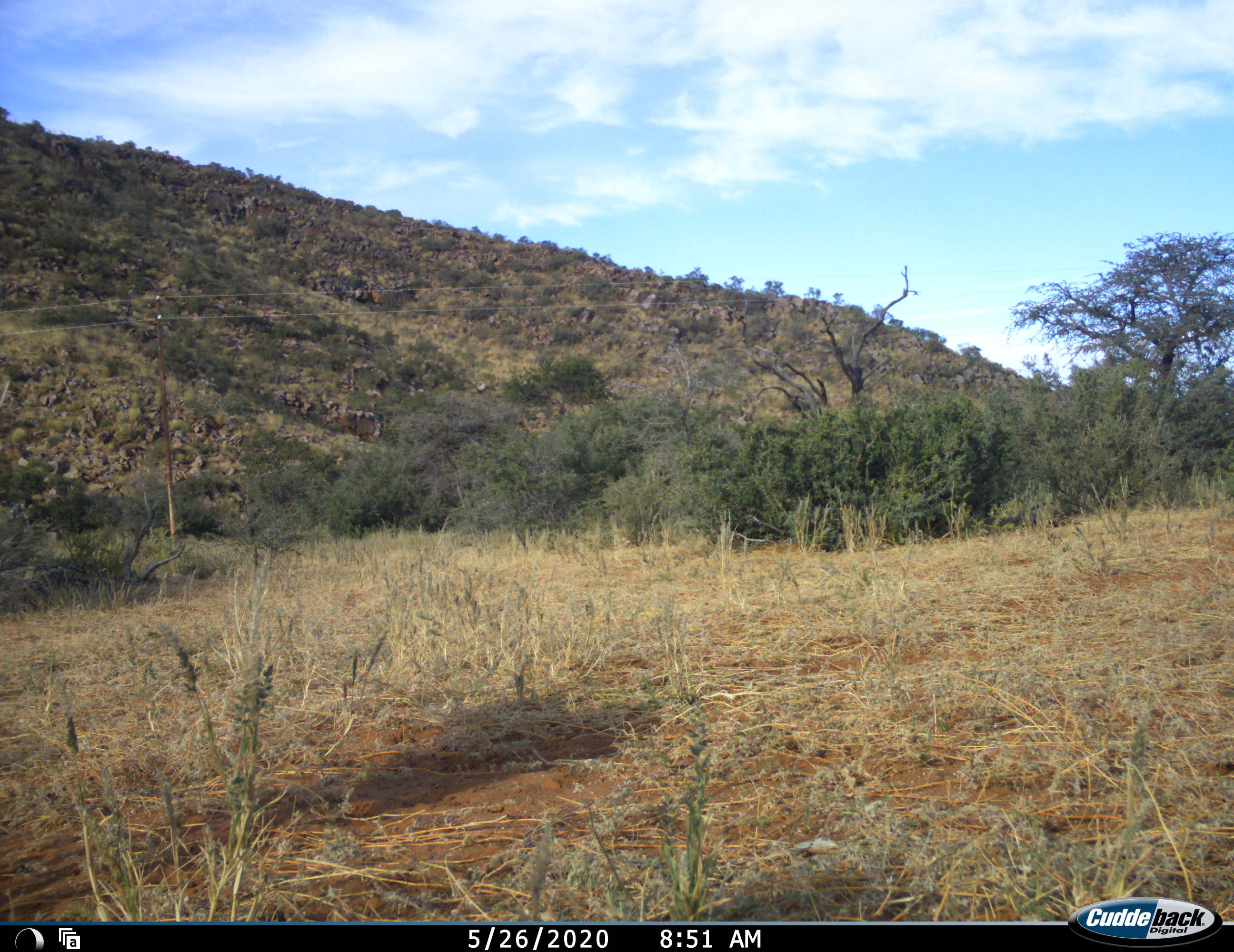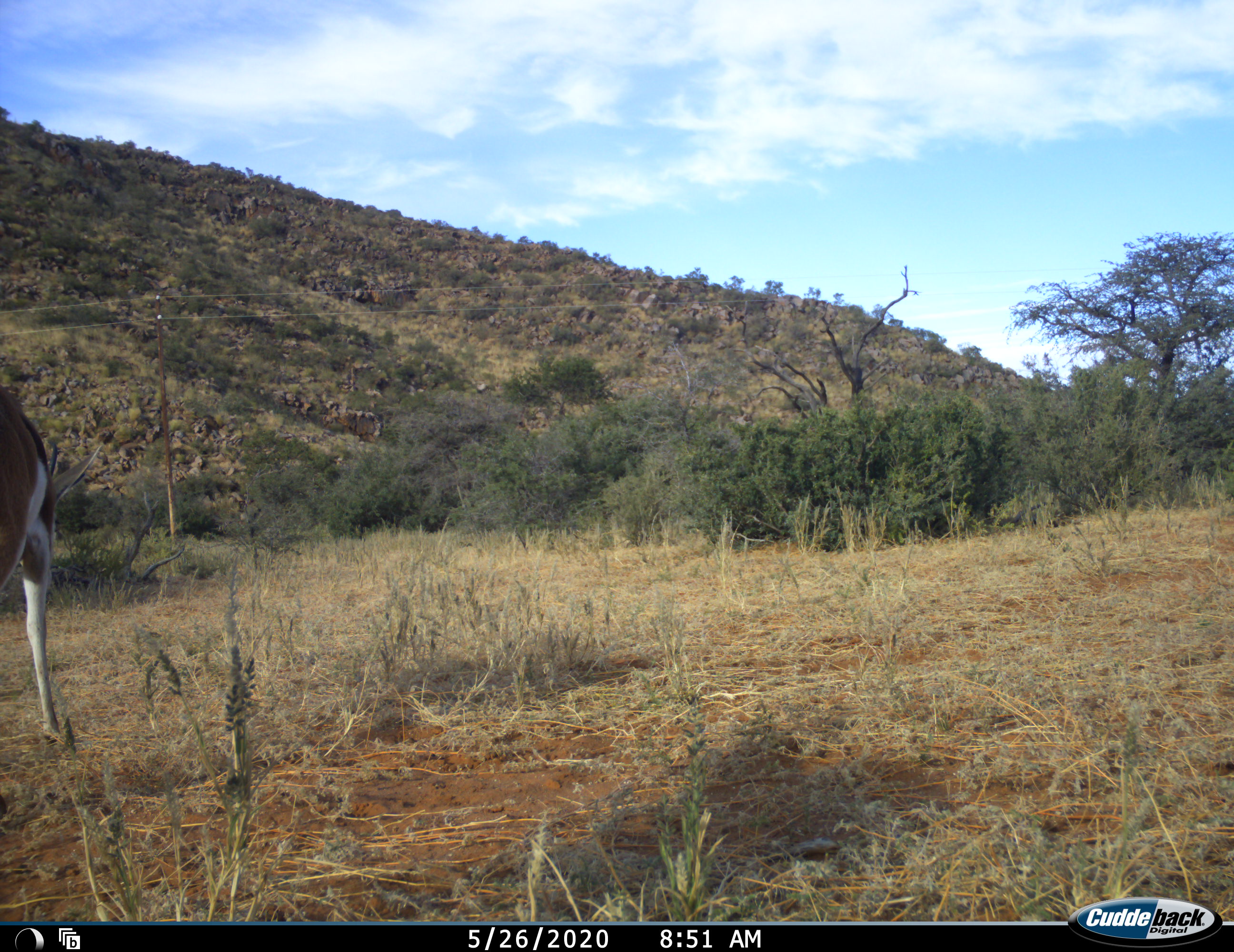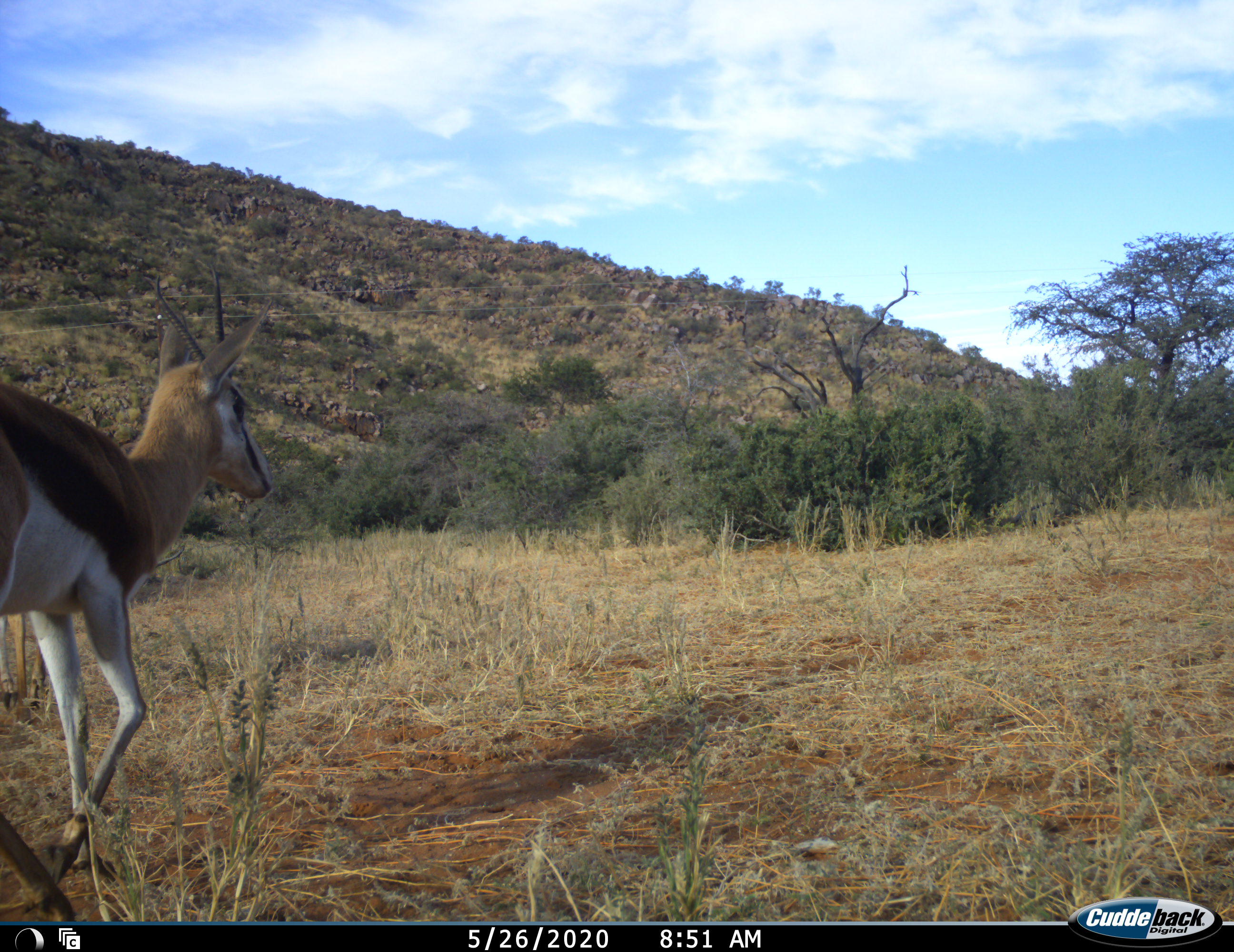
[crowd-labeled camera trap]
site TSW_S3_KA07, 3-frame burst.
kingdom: Animalia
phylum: Chordata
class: Mammalia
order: Artiodactyla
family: Bovidae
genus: Antidorcas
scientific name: Antidorcas marsupialis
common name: springbok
Springbok (Antidorcas marsupialis), count 1. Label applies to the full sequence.